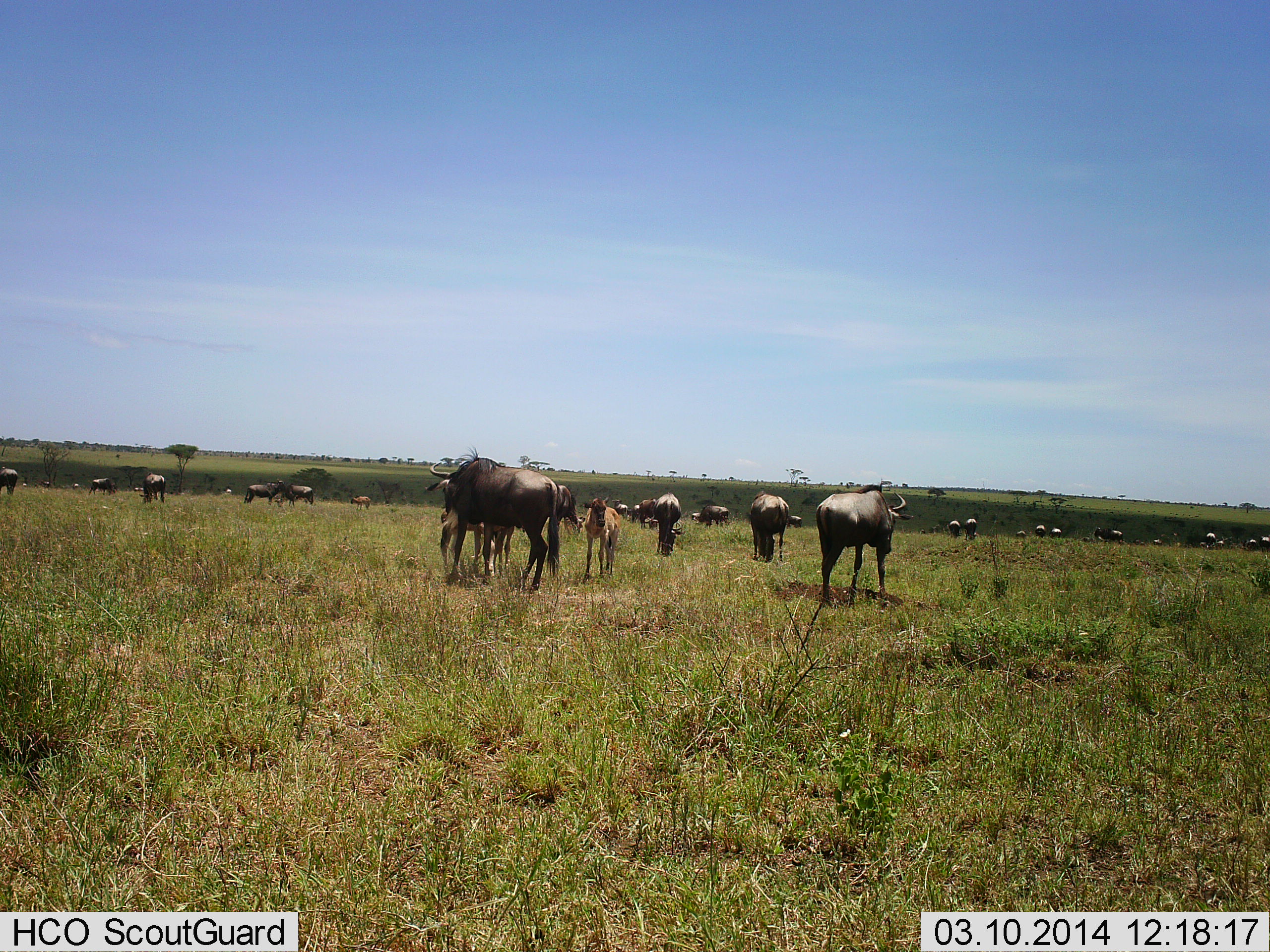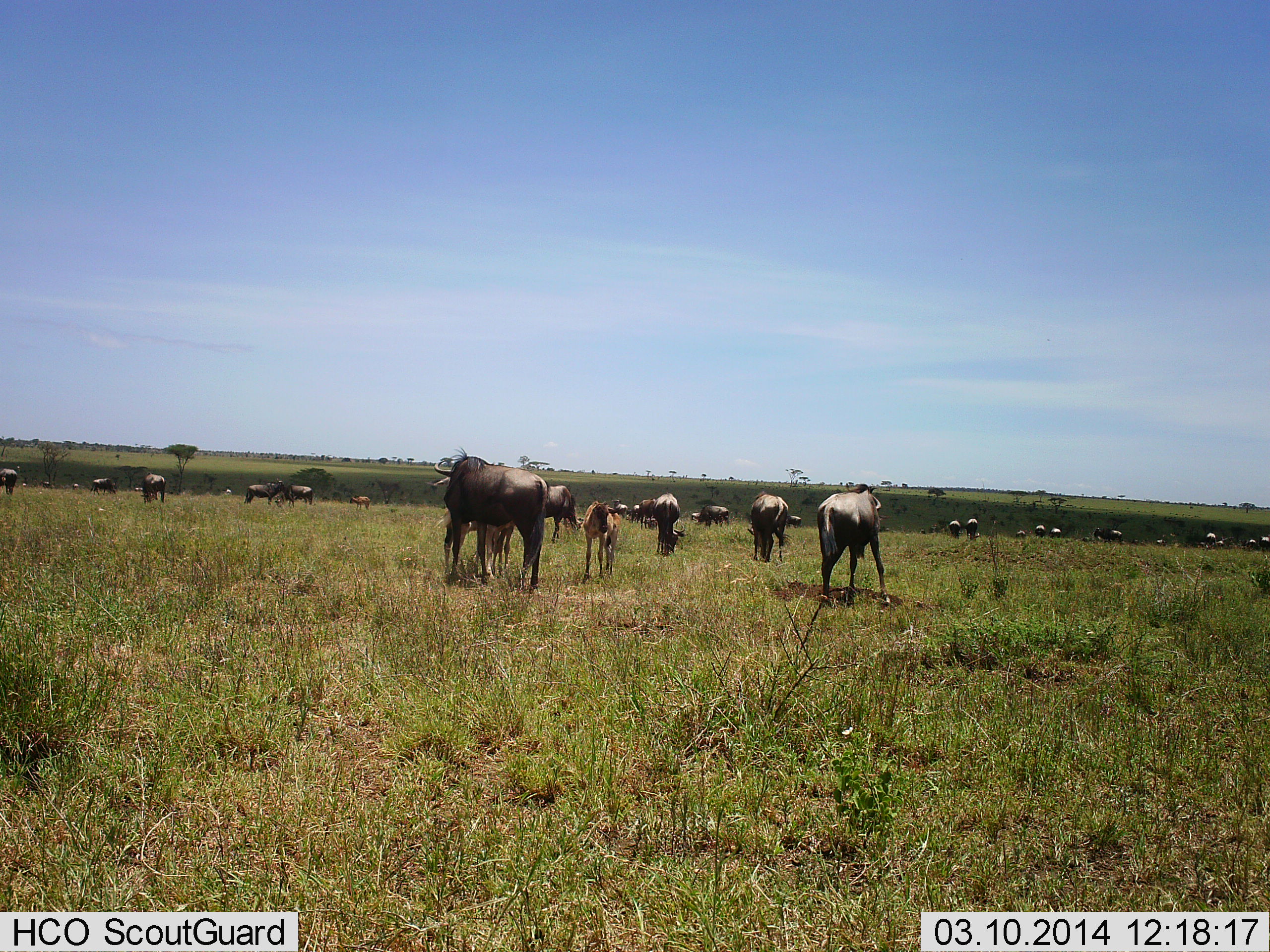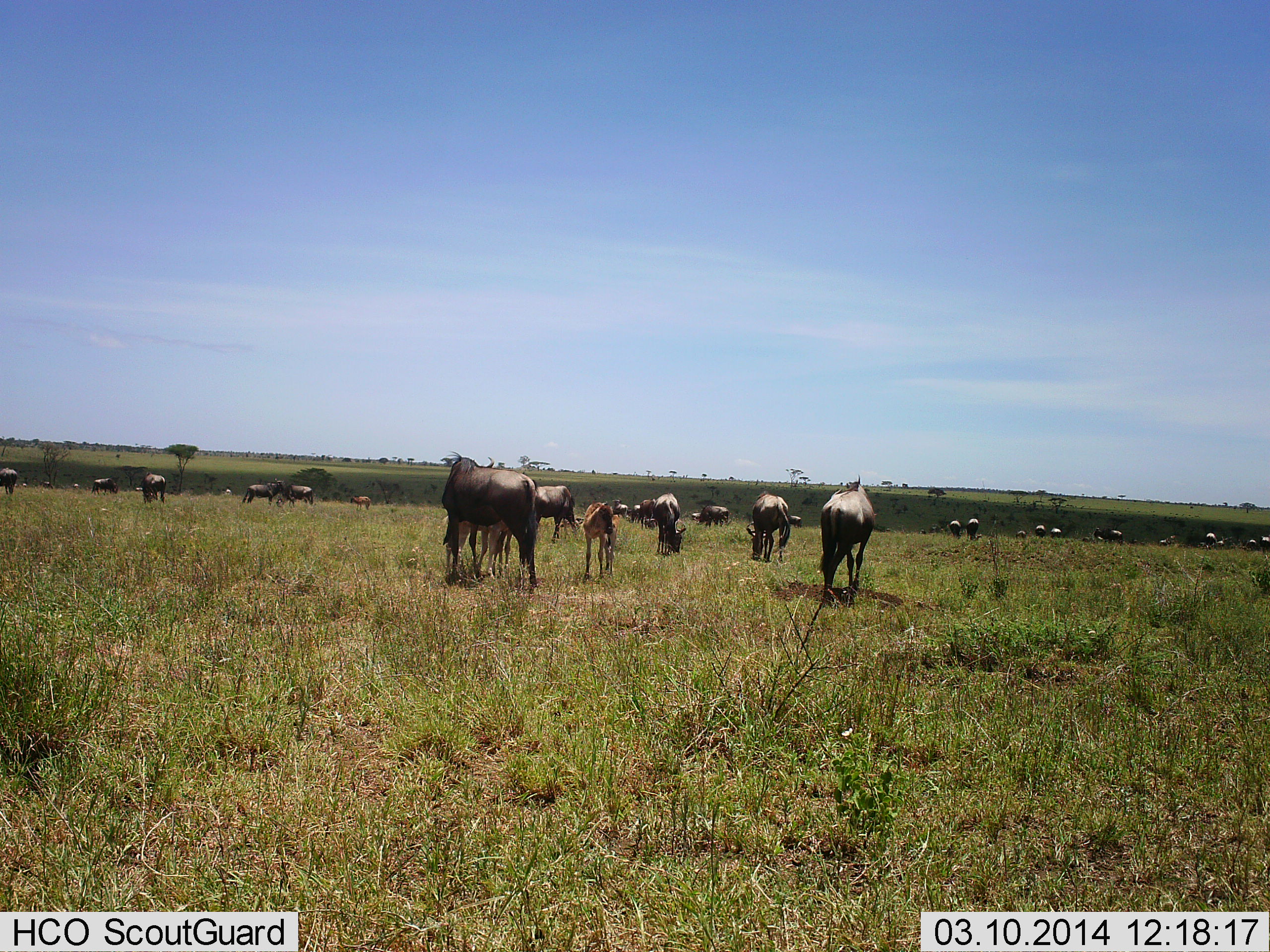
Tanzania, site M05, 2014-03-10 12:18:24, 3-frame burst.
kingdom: Animalia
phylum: Chordata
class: Mammalia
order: Artiodactyla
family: Bovidae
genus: Connochaetes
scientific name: Connochaetes taurinus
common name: blue wildebeest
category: wildebeest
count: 11-50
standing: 70%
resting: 0%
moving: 20%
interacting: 20%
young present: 80%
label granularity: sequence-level